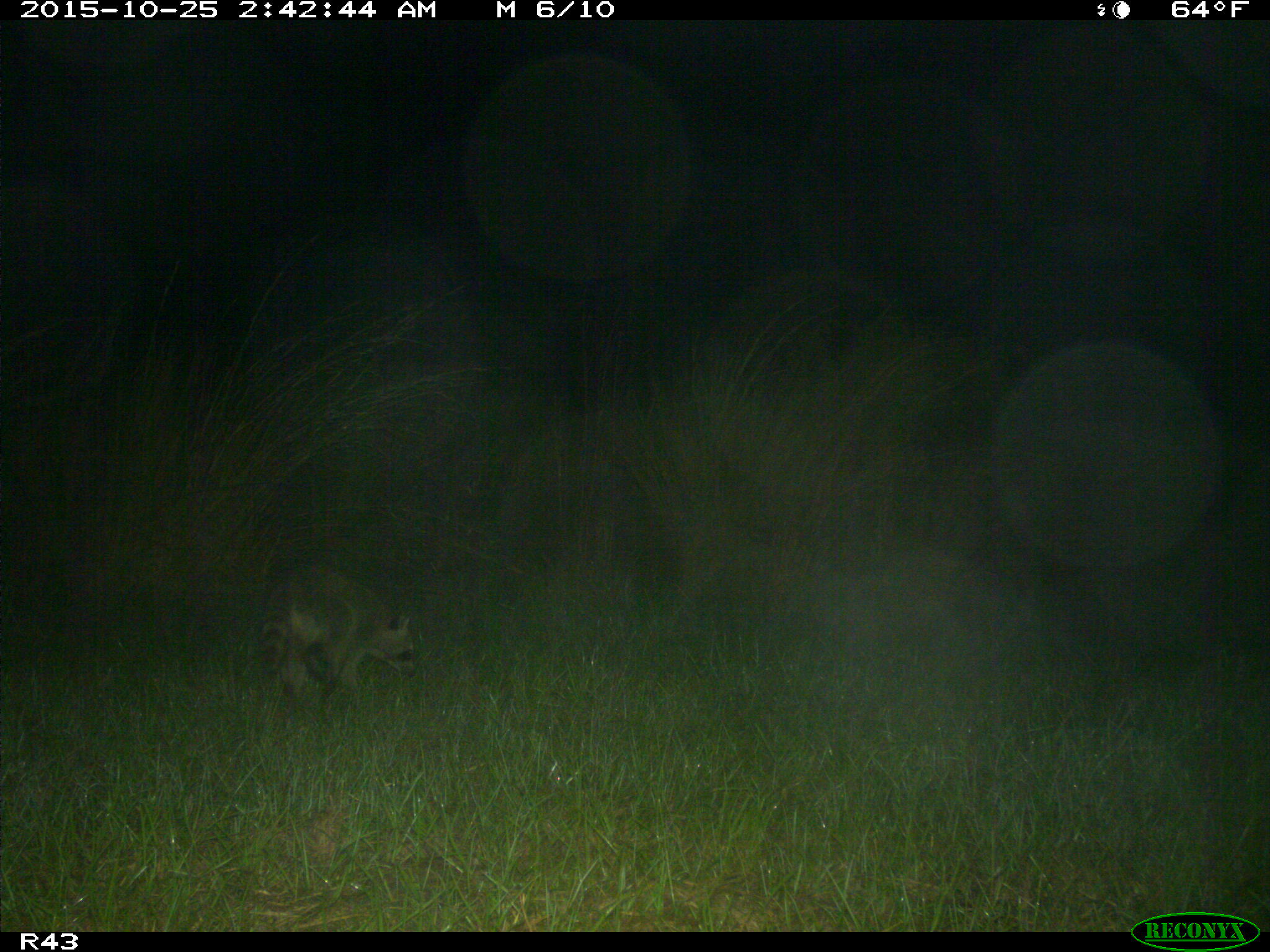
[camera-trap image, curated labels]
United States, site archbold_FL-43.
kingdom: Animalia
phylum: Chordata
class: Mammalia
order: Carnivora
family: Procyonidae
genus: Procyon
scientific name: Procyon lotor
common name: common raccoon